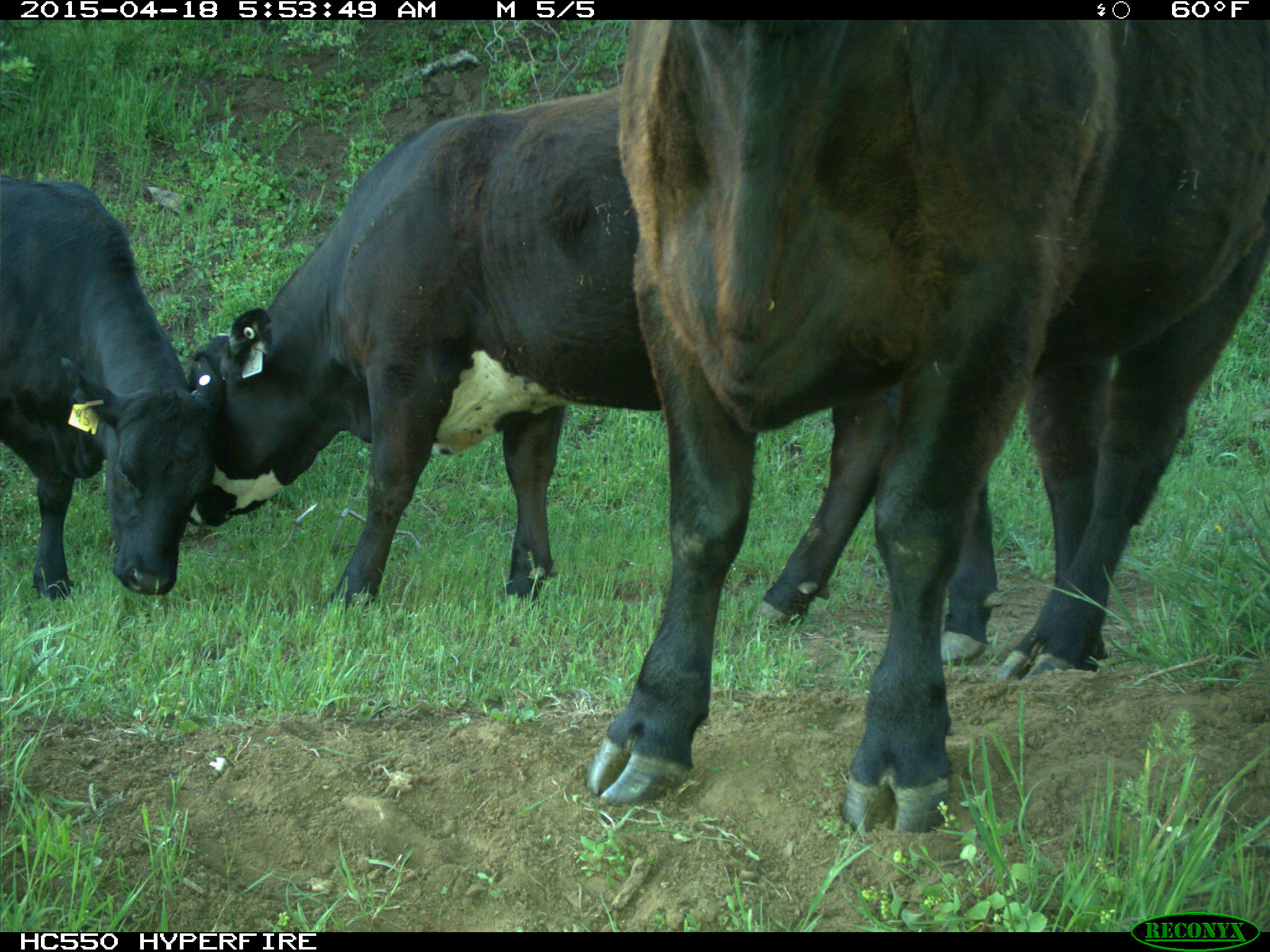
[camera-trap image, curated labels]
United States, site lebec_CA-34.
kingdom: Animalia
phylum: Chordata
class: Mammalia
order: Artiodactyla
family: Bovidae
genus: Bos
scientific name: Bos taurus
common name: domestic cow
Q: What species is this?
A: Bos taurus (domestic cow).